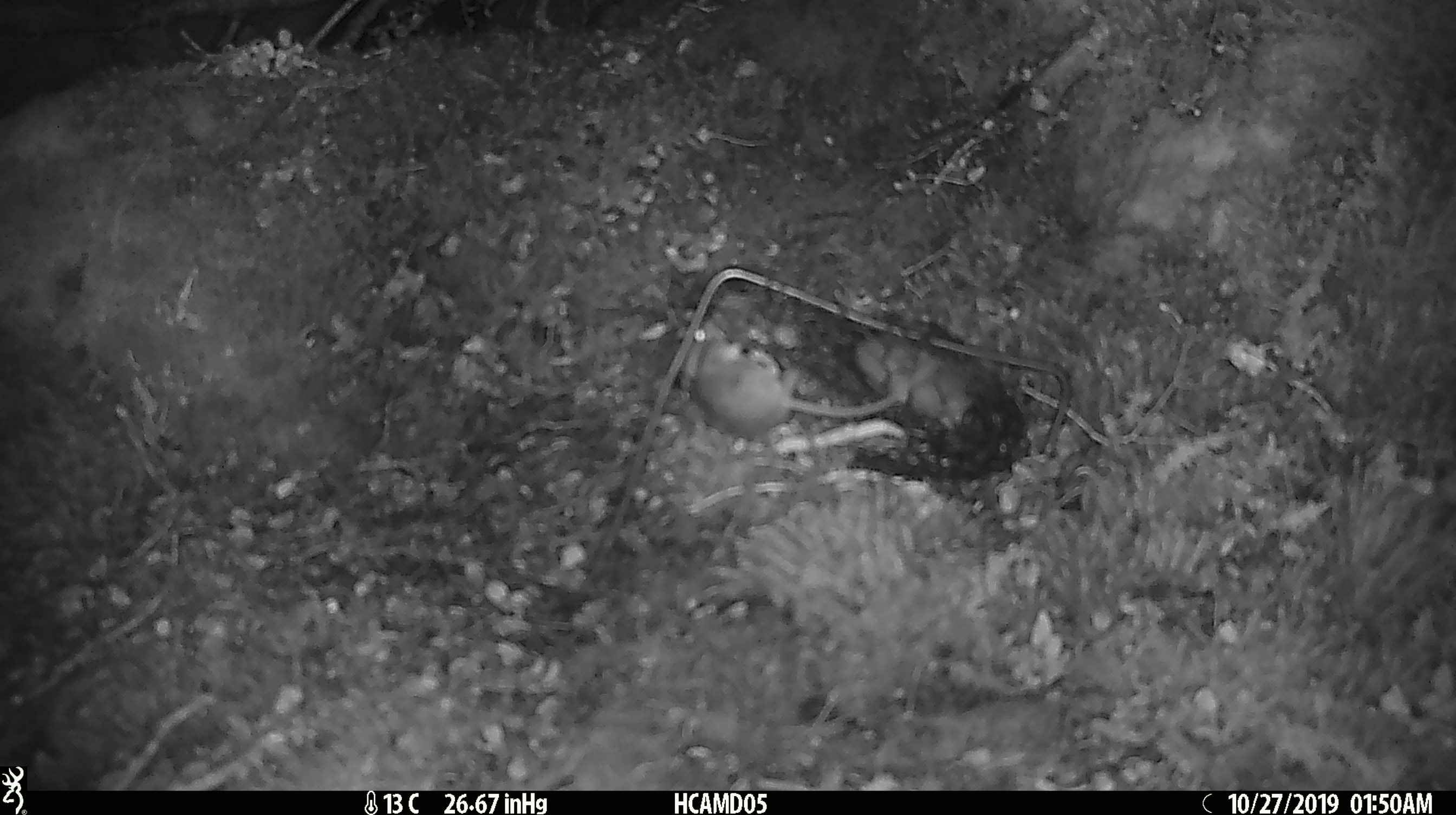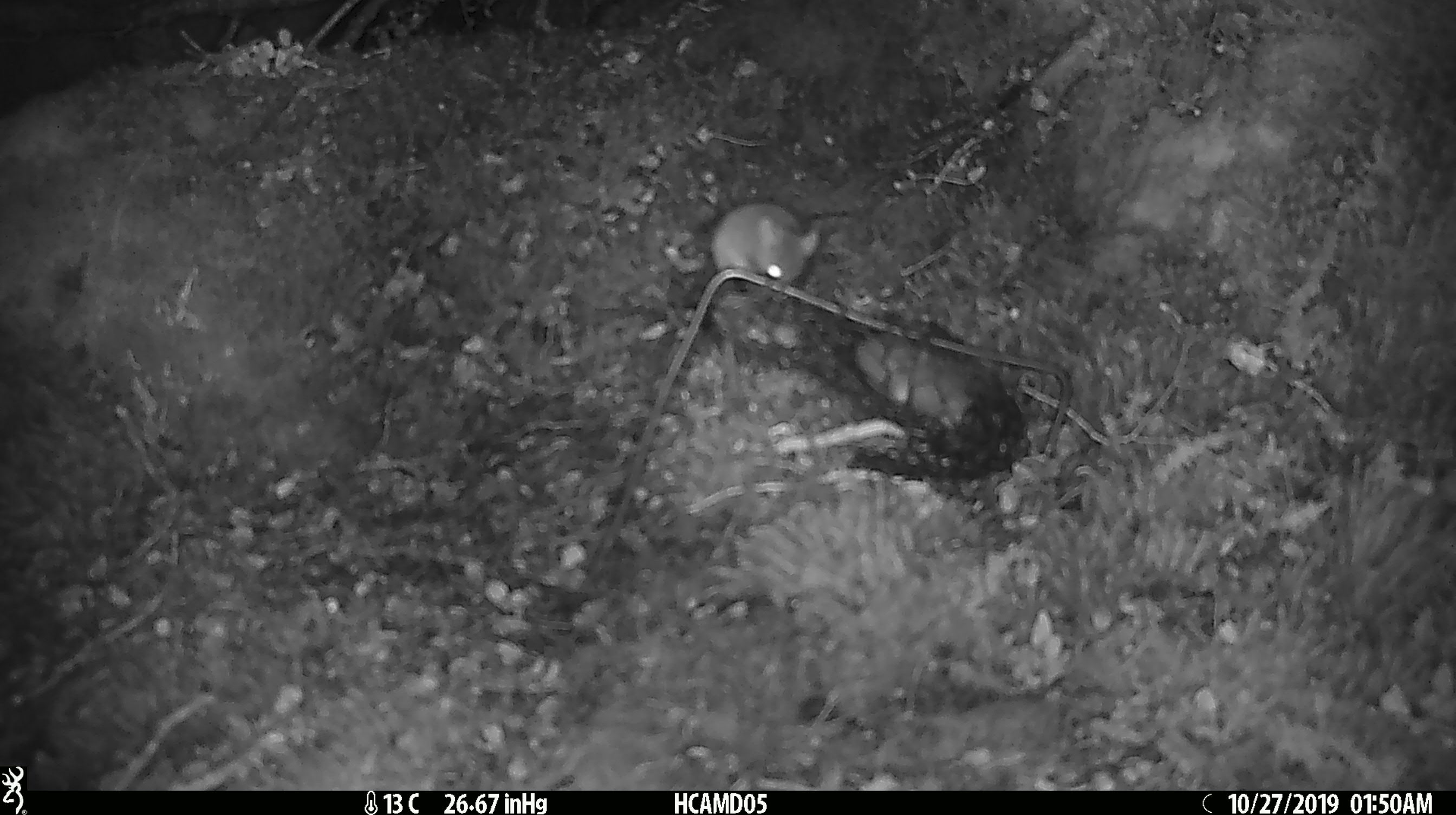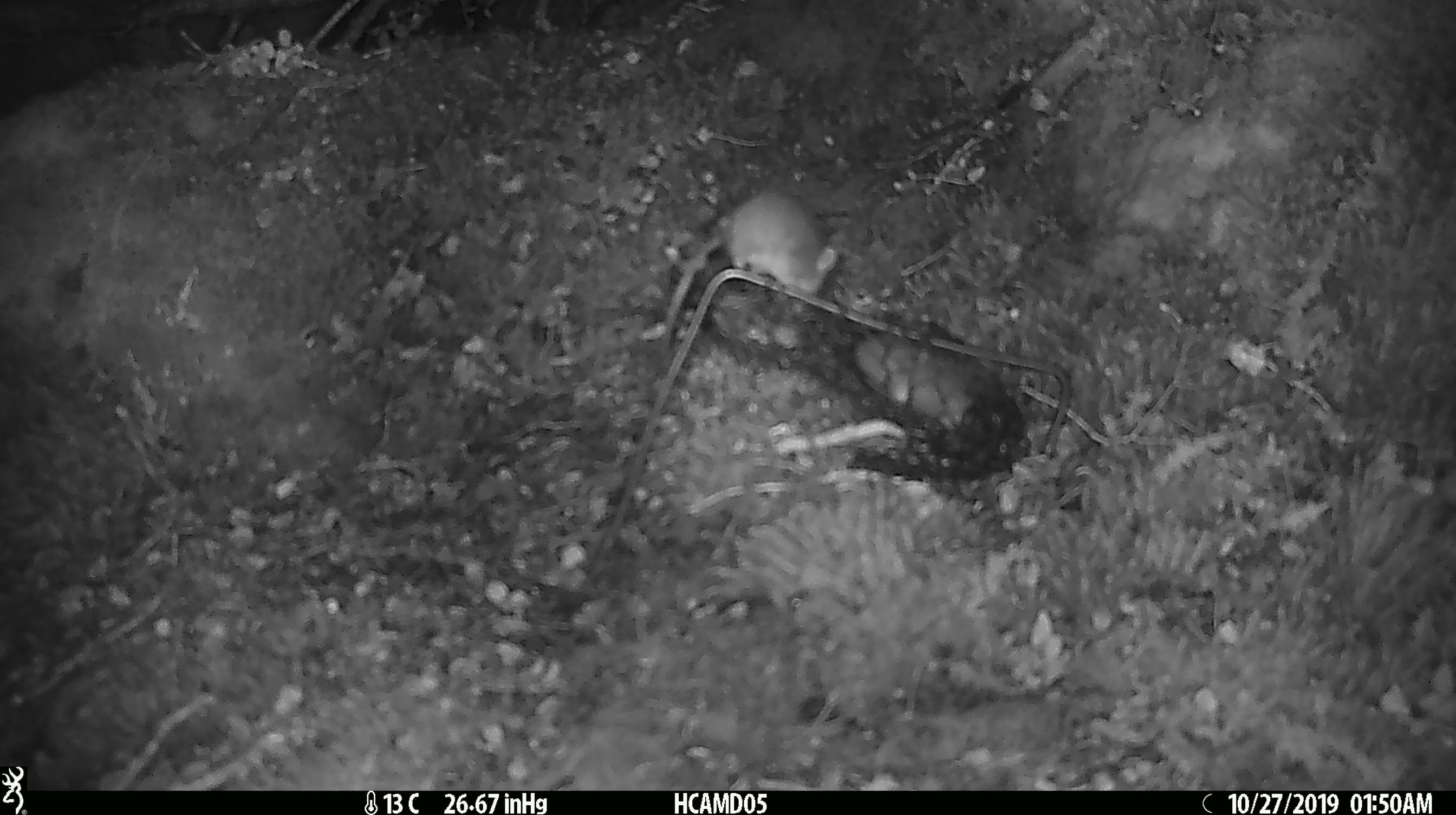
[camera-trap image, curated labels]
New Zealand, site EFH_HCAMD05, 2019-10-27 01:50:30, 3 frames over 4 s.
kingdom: Animalia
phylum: Chordata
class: Mammalia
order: Rodentia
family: Muridae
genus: Mus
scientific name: Mus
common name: mouse